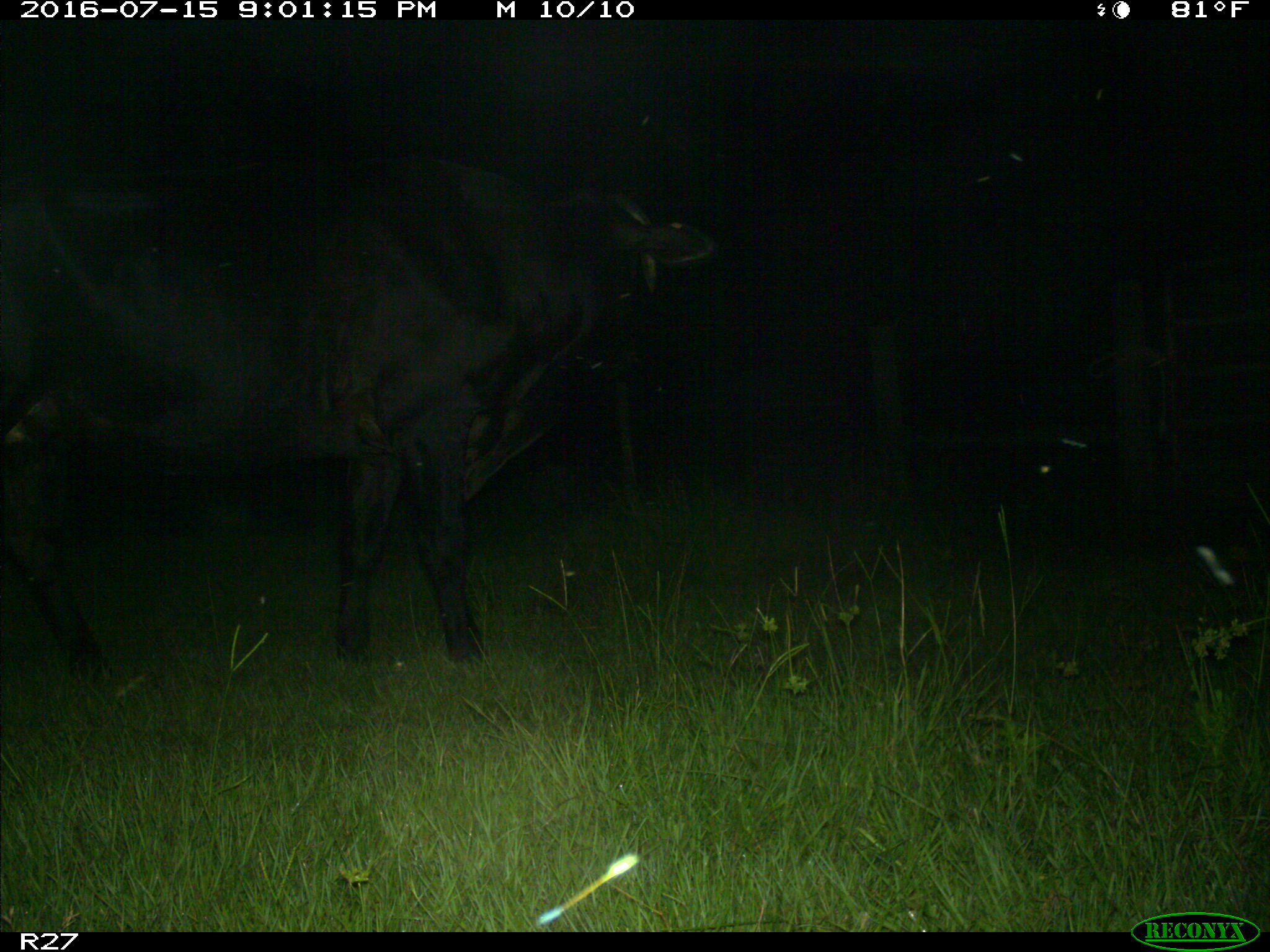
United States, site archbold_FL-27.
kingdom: Animalia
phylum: Chordata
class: Mammalia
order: Artiodactyla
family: Bovidae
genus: Bos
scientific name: Bos taurus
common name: domestic cow